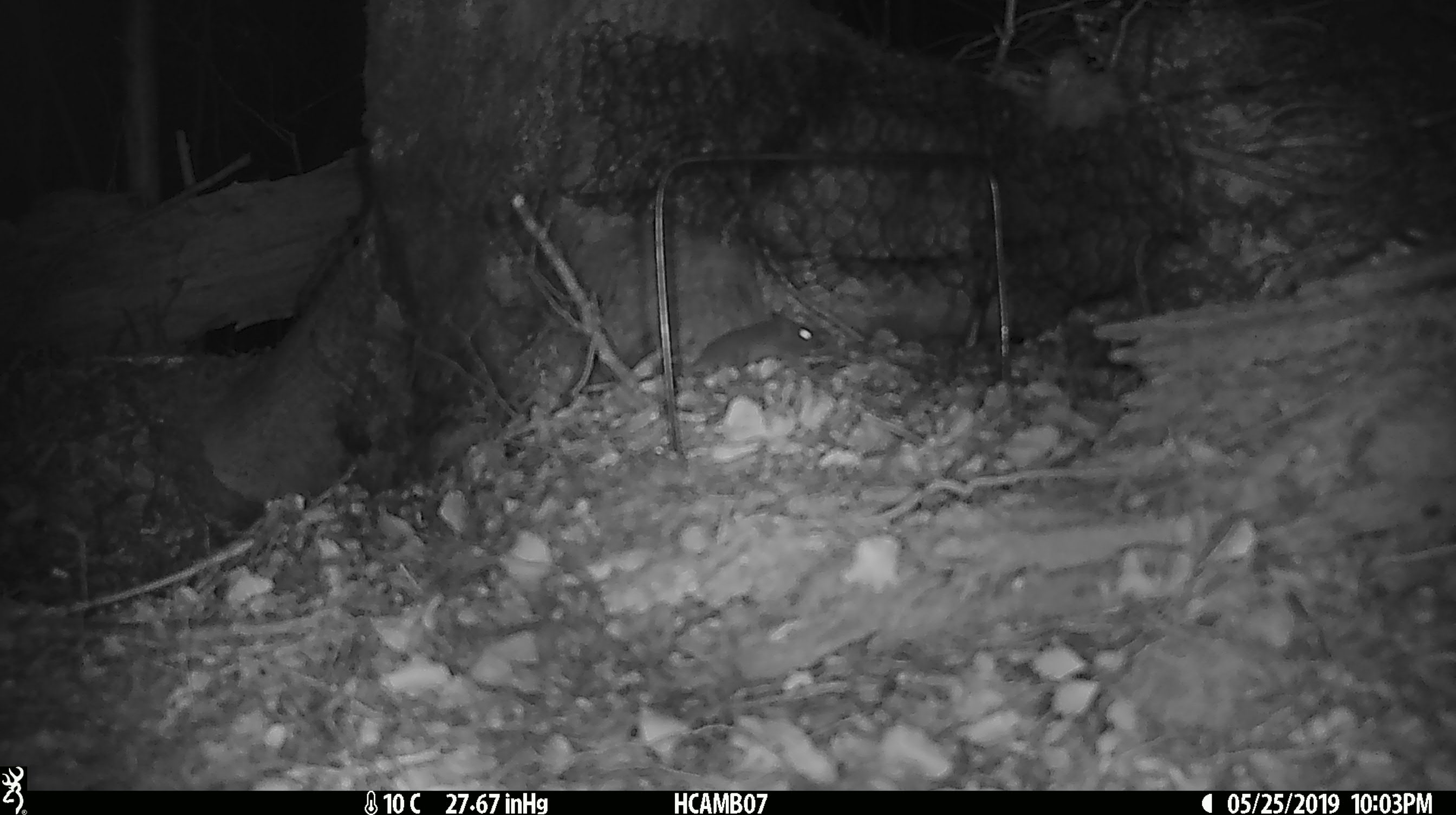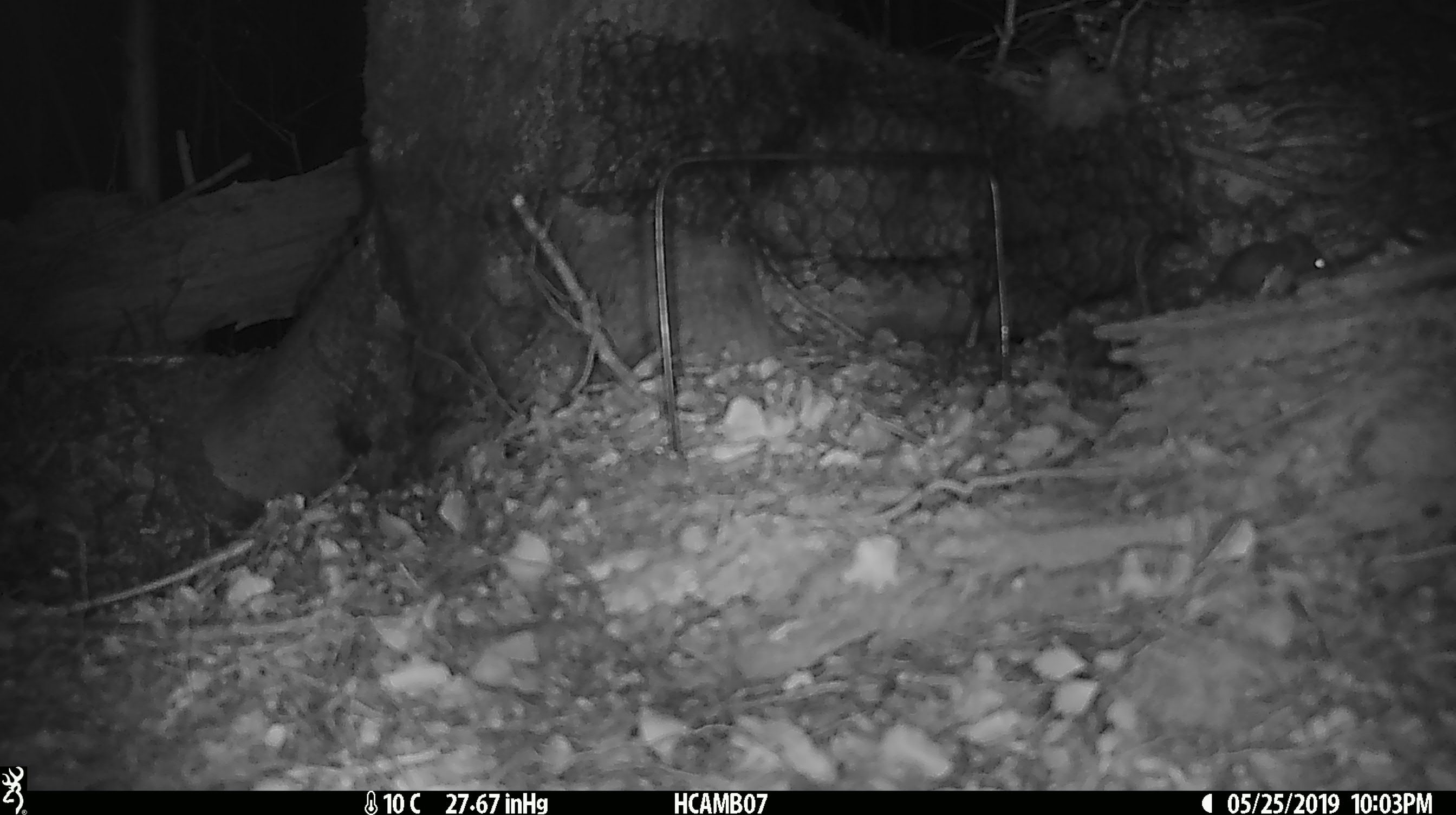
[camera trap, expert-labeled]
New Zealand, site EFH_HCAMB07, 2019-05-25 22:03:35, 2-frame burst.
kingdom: Animalia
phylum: Chordata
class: Mammalia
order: Rodentia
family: Muridae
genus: Mus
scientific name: Mus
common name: mouse